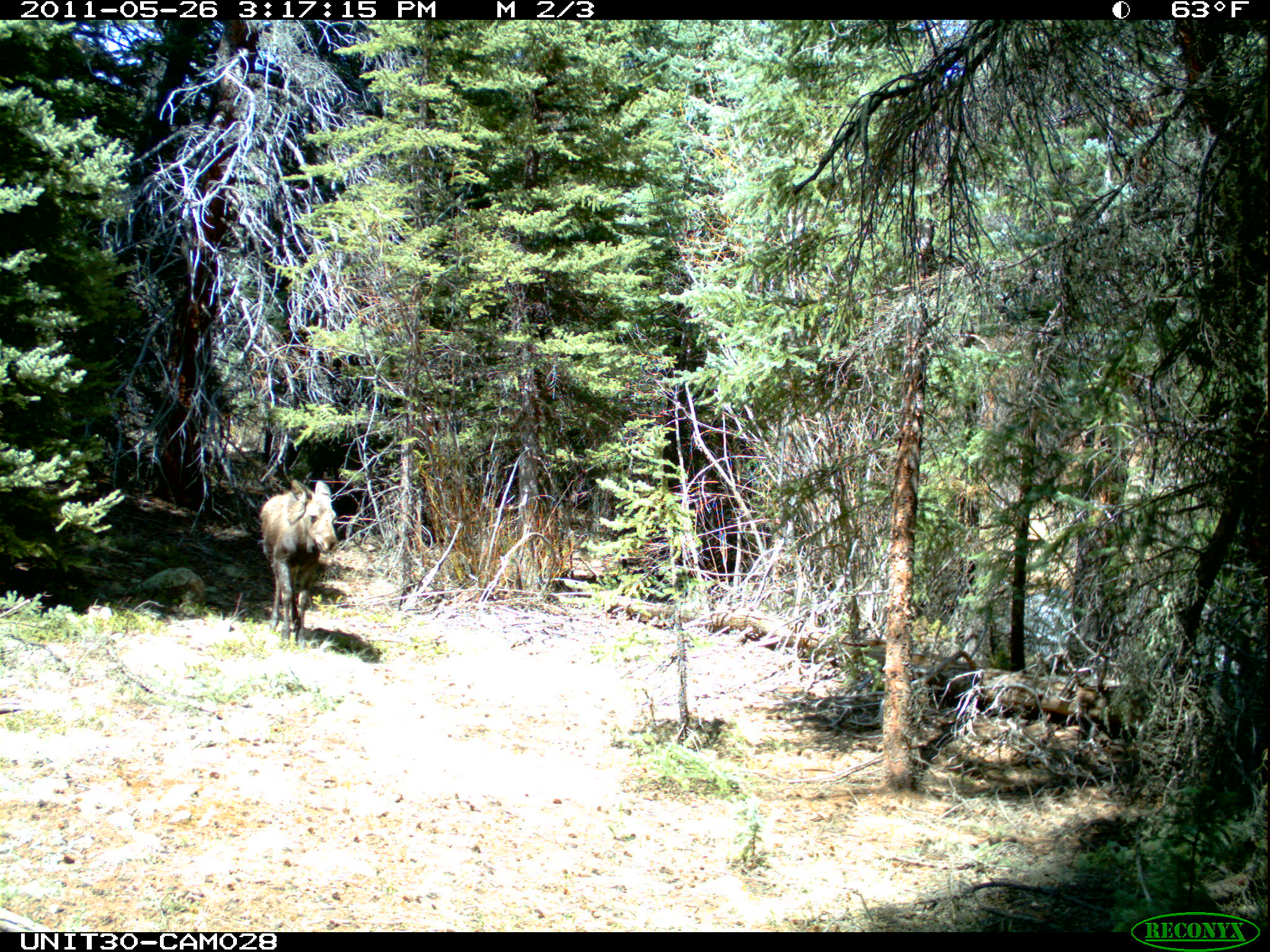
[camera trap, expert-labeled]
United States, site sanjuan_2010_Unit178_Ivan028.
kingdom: Animalia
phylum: Chordata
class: Mammalia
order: Artiodactyla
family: Cervidae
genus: Alces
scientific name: Alces alces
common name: moose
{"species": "Alces alces (moose)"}